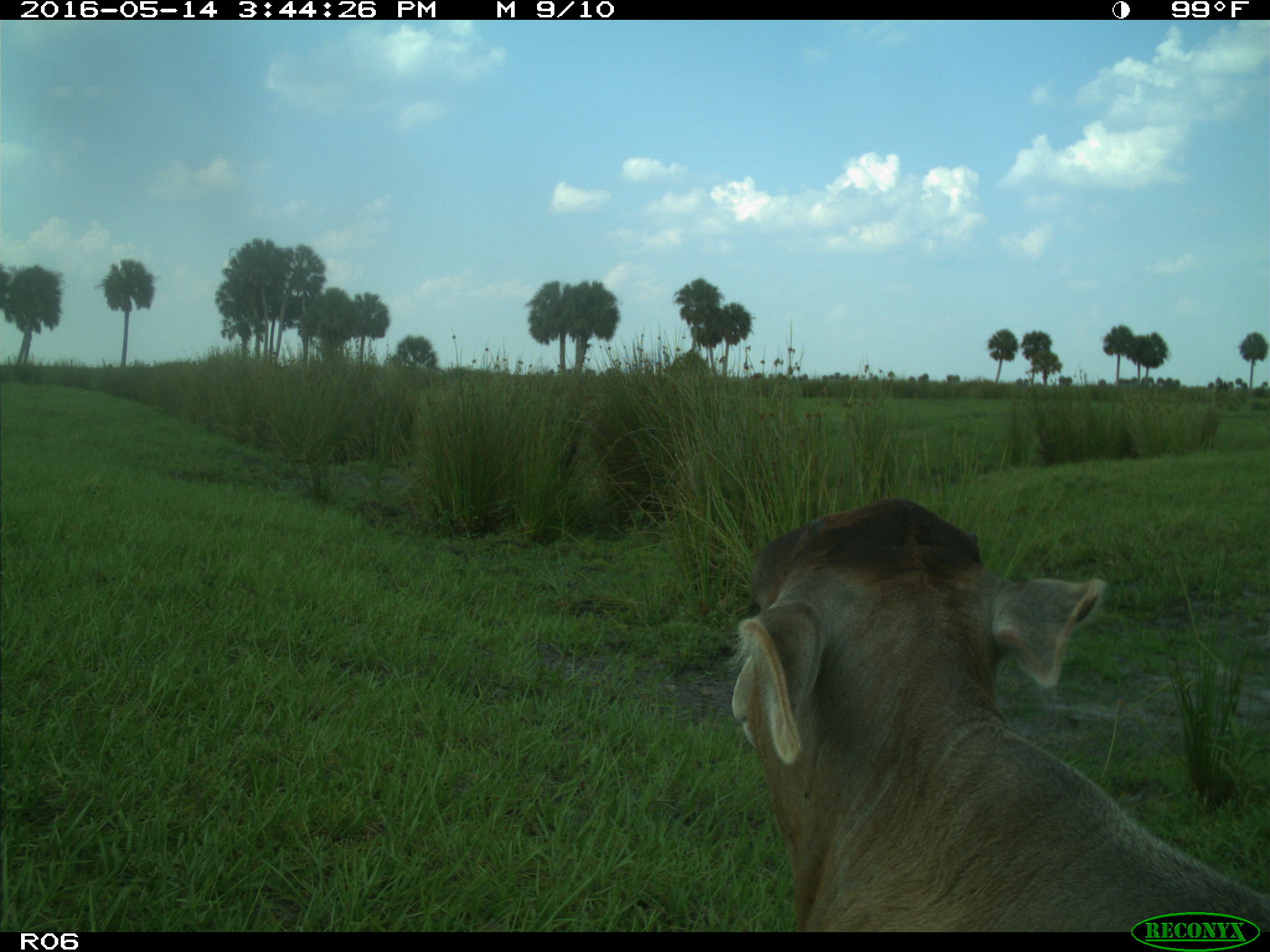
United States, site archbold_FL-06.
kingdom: Animalia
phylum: Chordata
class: Mammalia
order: Artiodactyla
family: Bovidae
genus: Bos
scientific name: Bos taurus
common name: domestic cow